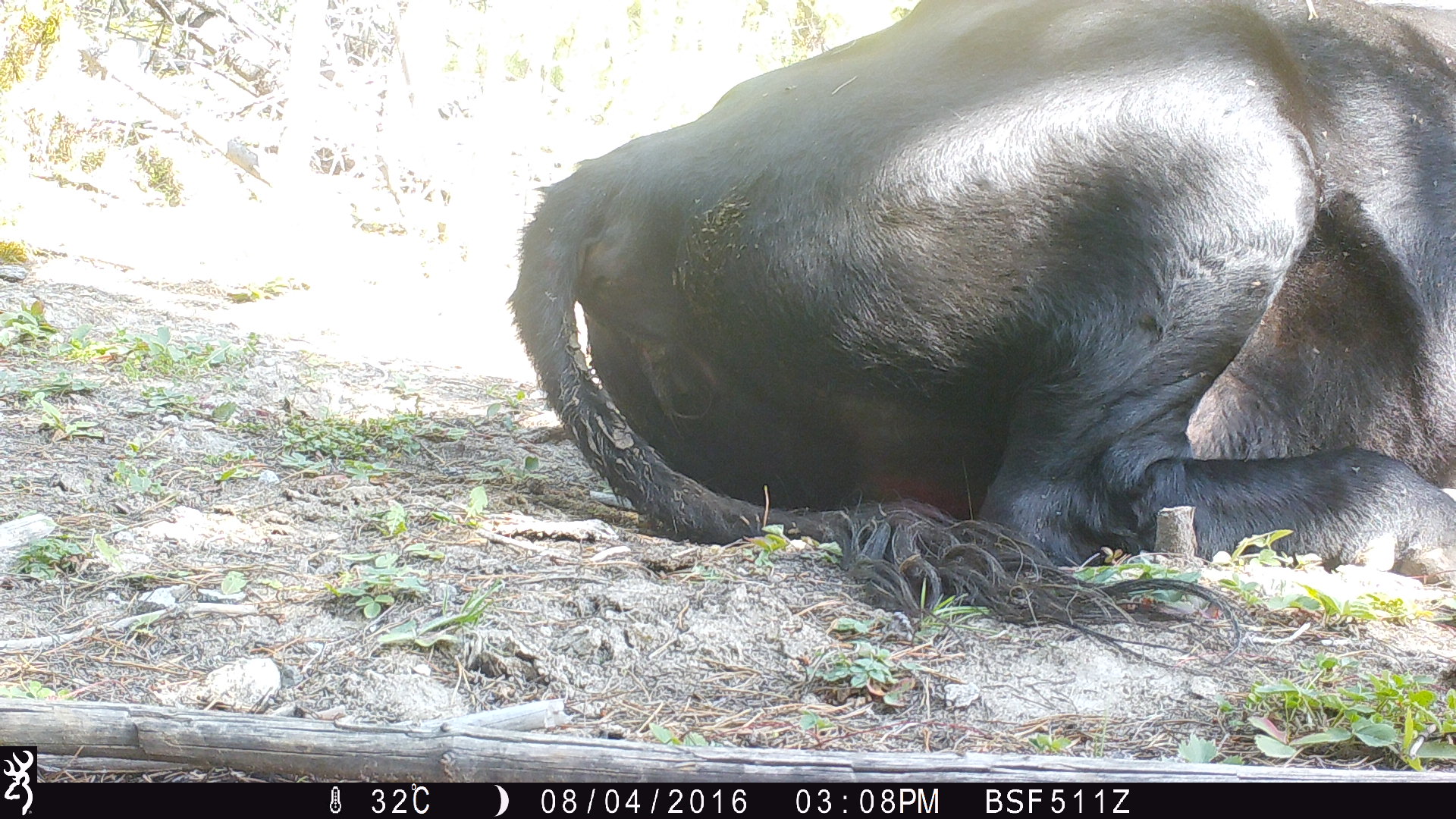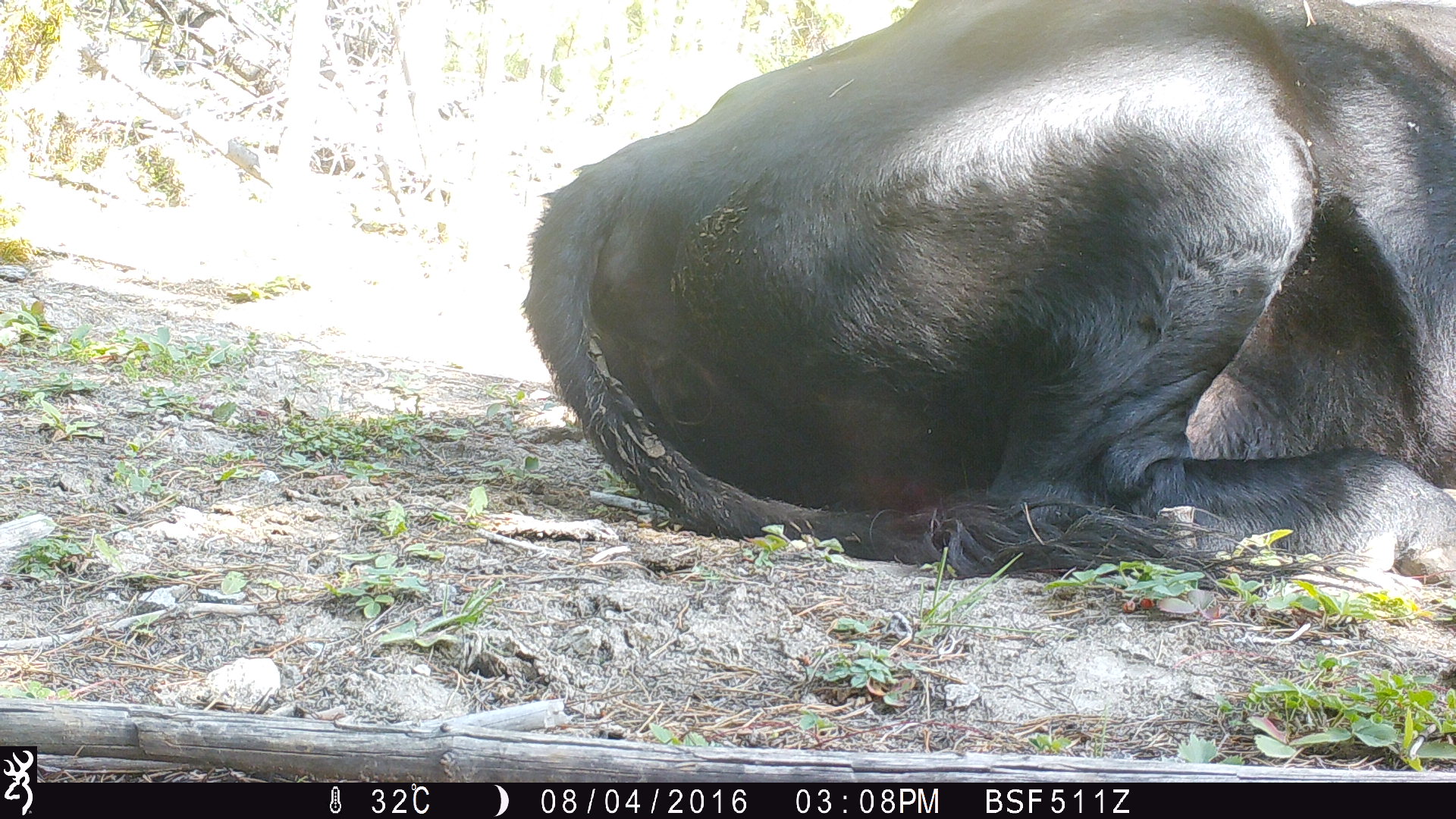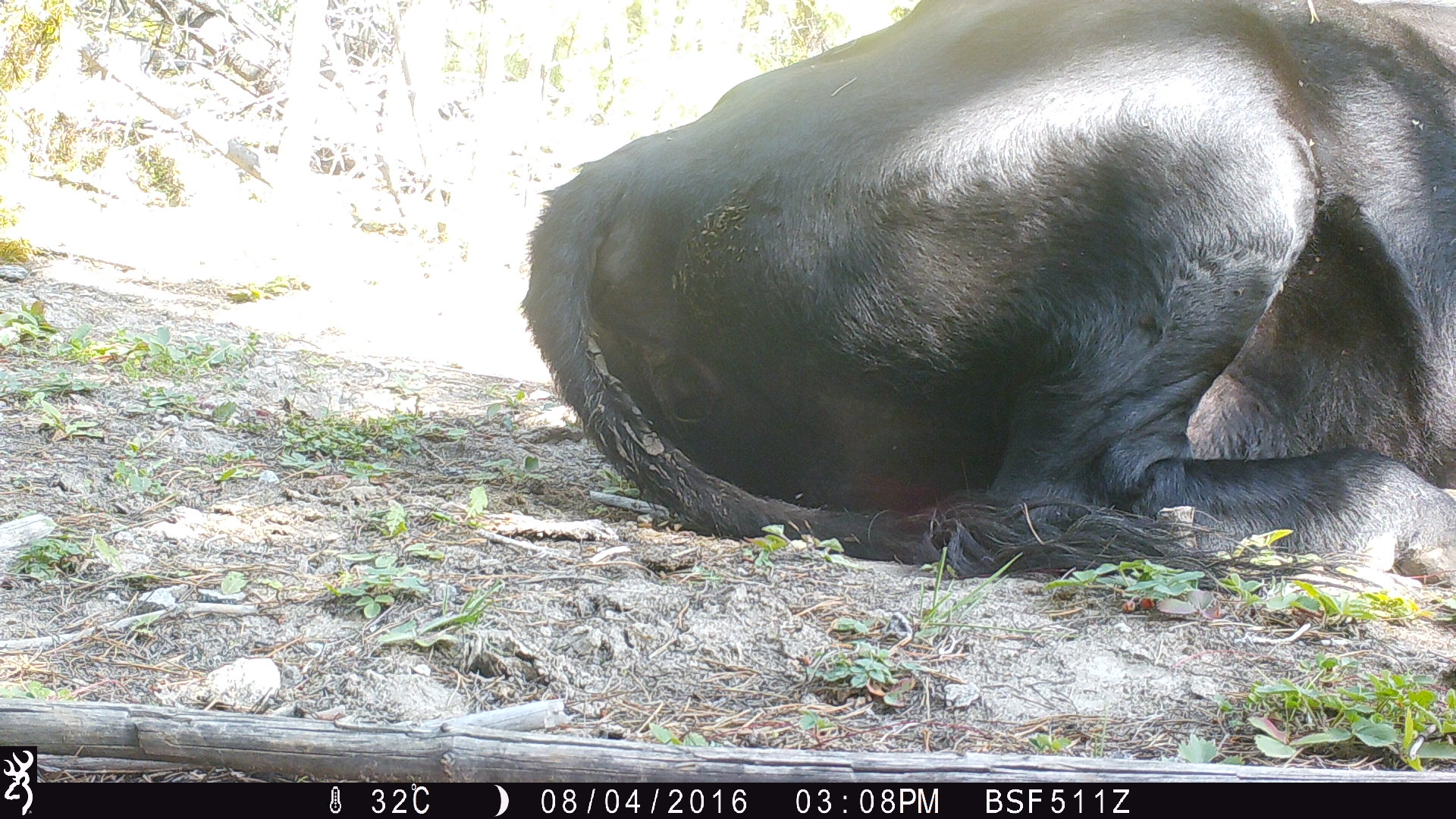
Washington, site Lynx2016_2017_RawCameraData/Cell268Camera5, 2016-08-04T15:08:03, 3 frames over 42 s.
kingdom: Animalia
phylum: Chordata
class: Mammalia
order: Artiodactyla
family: Bovidae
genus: Bos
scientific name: Bos taurus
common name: domestic cattle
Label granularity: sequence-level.